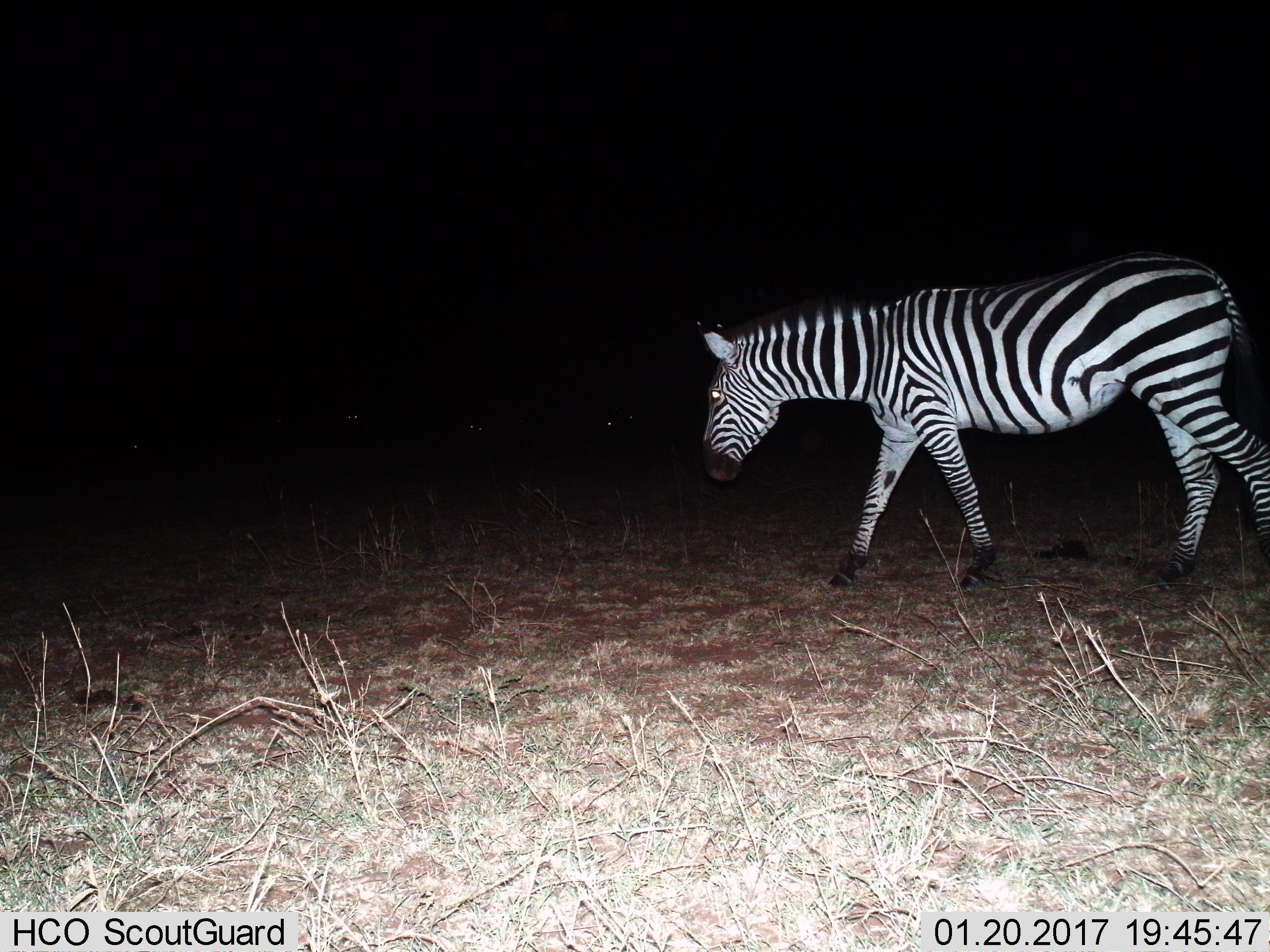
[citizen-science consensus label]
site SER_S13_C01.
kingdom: Animalia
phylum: Chordata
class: Mammalia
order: Perissodactyla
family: Equidae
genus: Equus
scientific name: Equus quagga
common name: plains zebra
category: zebraplains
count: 1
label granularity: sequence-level